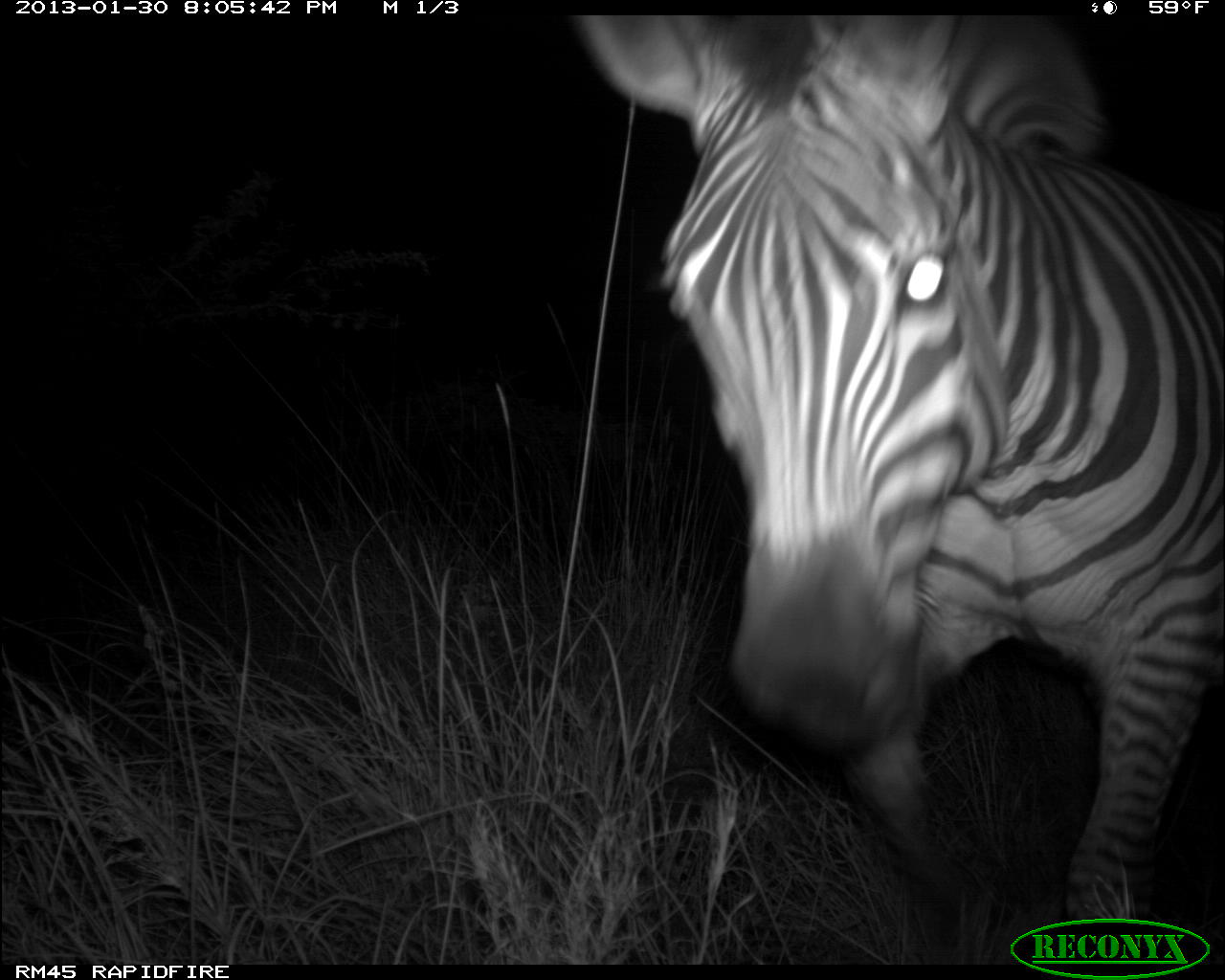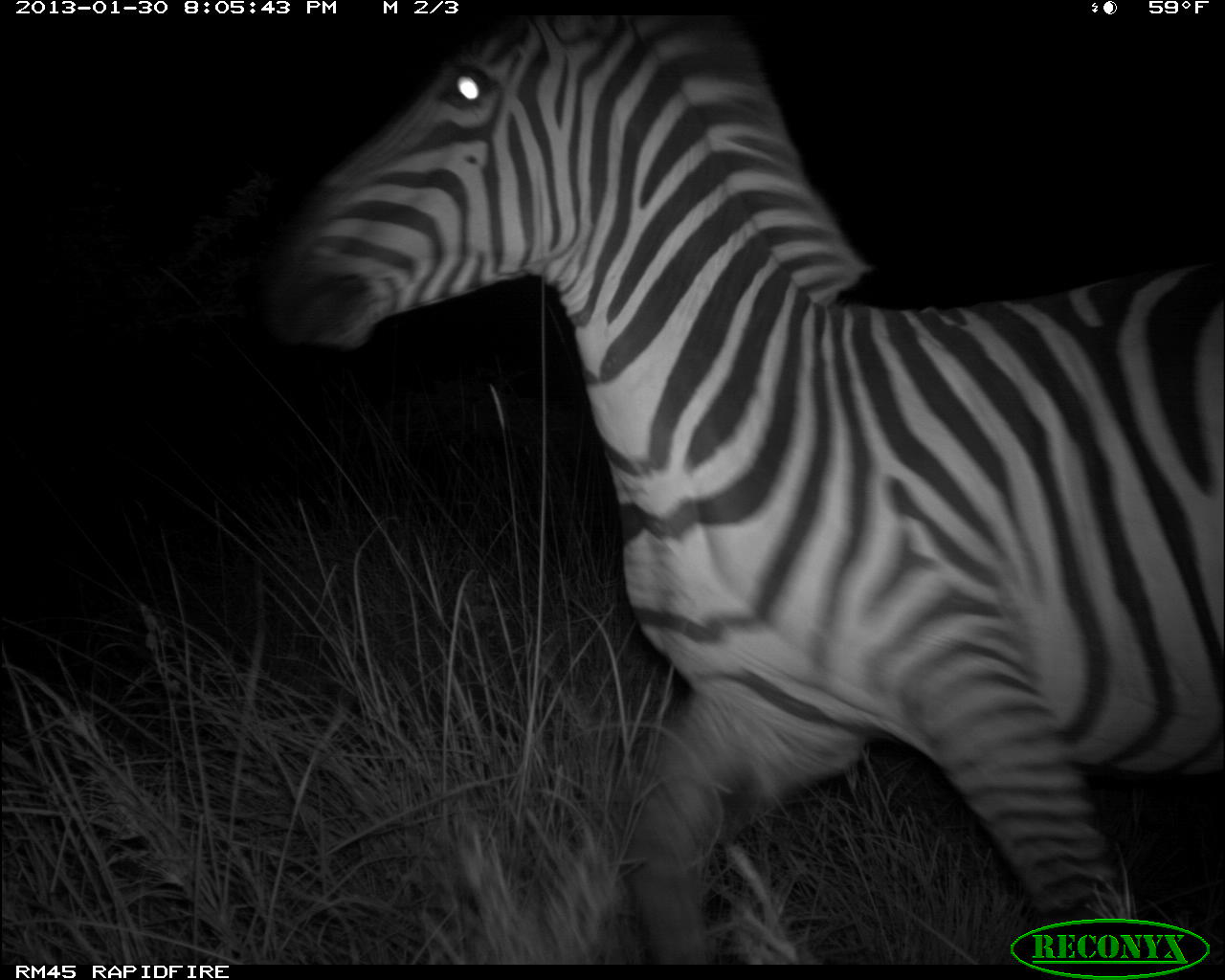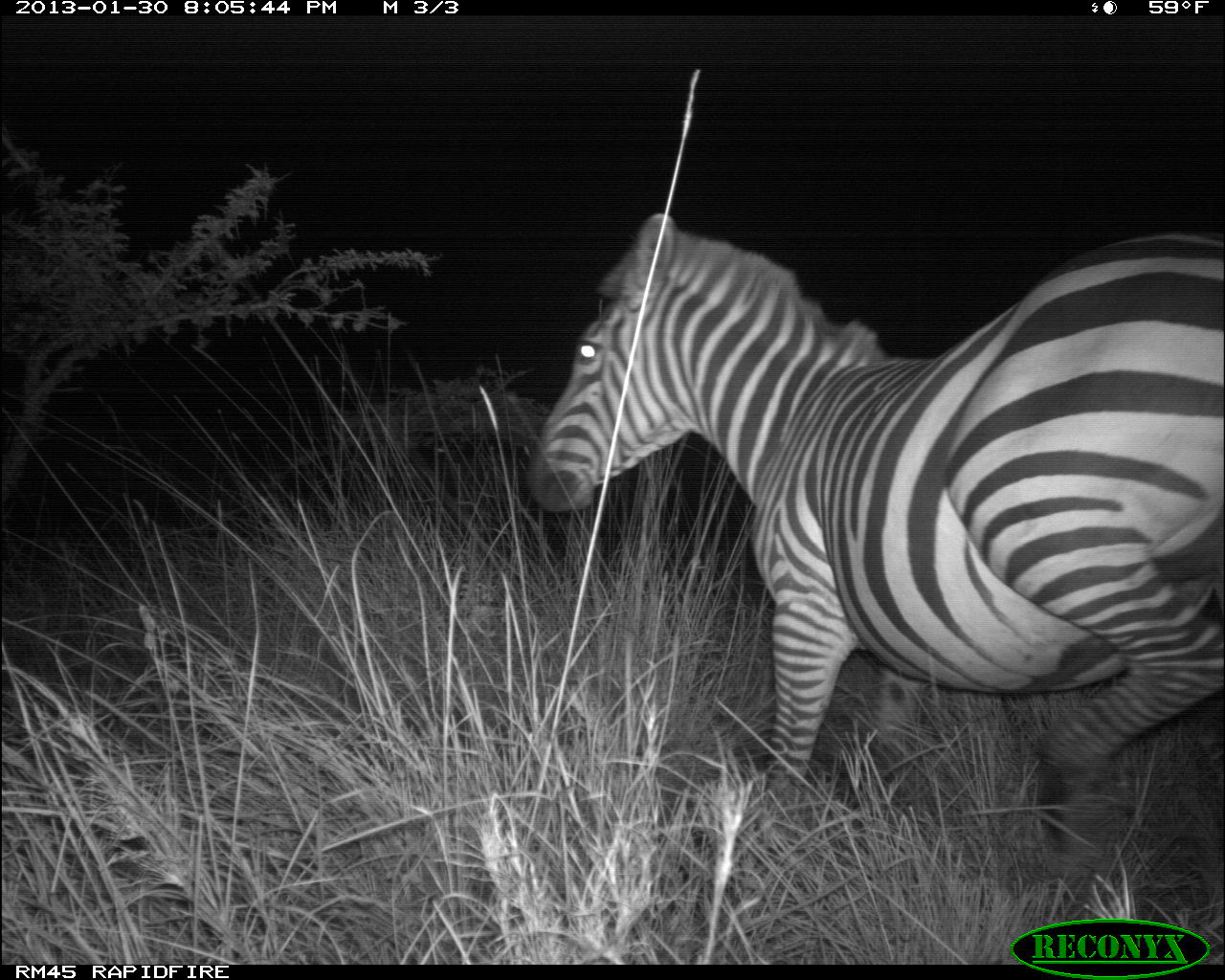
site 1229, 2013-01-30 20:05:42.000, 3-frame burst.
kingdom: Animalia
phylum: Chordata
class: Mammalia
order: Perissodactyla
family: Equidae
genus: Equus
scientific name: Equus quagga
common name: plains zebra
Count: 1.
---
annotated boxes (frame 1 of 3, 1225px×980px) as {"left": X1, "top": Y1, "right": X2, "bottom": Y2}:
equus quagga: {"left": 562, "top": 12, "right": 1225, "bottom": 964}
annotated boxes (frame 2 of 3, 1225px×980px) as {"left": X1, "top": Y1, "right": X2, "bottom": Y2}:
equus quagga: {"left": 248, "top": 7, "right": 1225, "bottom": 964}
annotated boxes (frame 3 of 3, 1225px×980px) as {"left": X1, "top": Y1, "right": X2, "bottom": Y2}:
equus quagga: {"left": 522, "top": 208, "right": 1225, "bottom": 875}